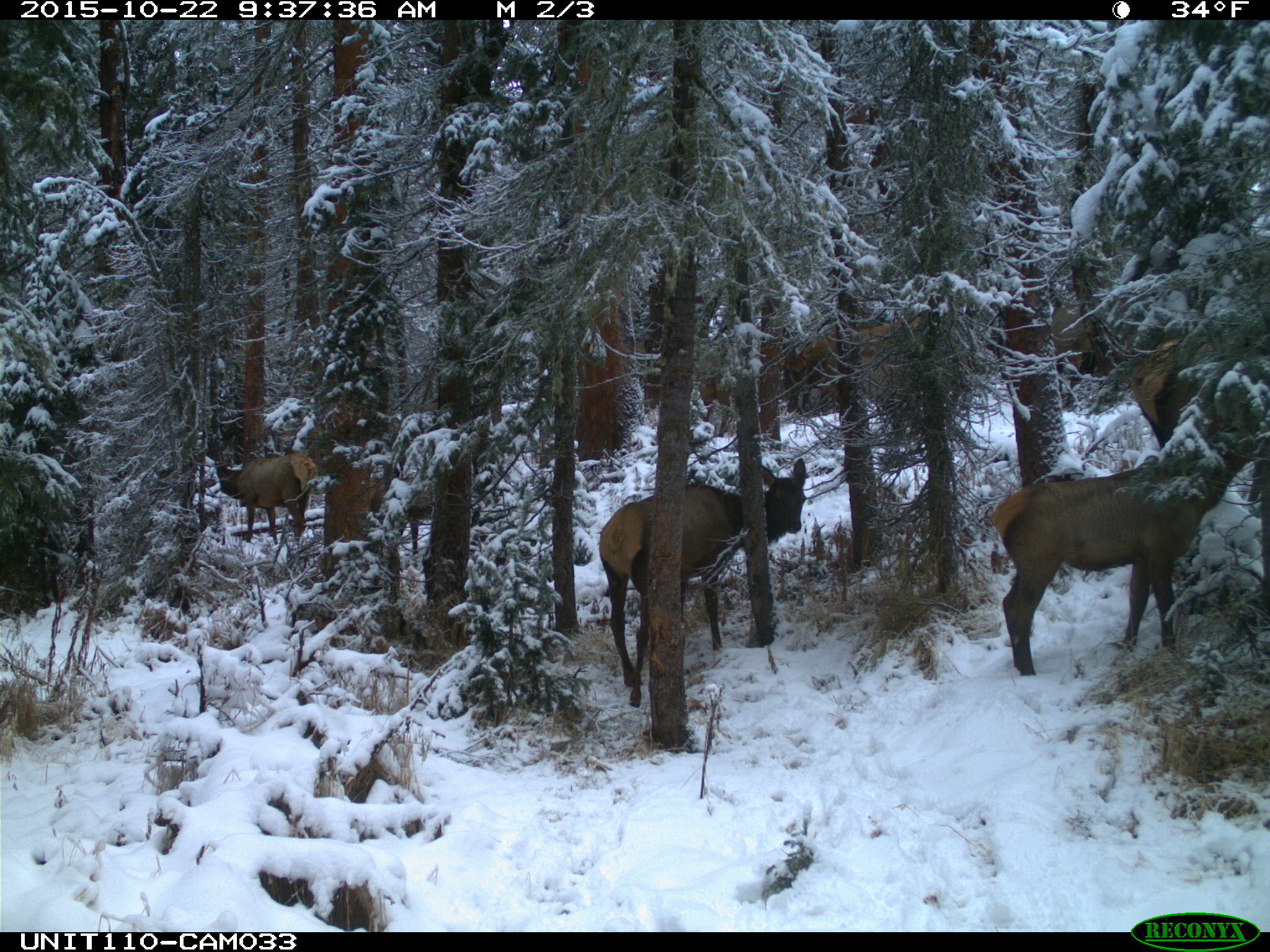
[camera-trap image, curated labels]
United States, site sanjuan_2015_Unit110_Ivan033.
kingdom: Animalia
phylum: Chordata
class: Mammalia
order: Artiodactyla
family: Cervidae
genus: Cervus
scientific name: Cervus elaphus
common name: red deer